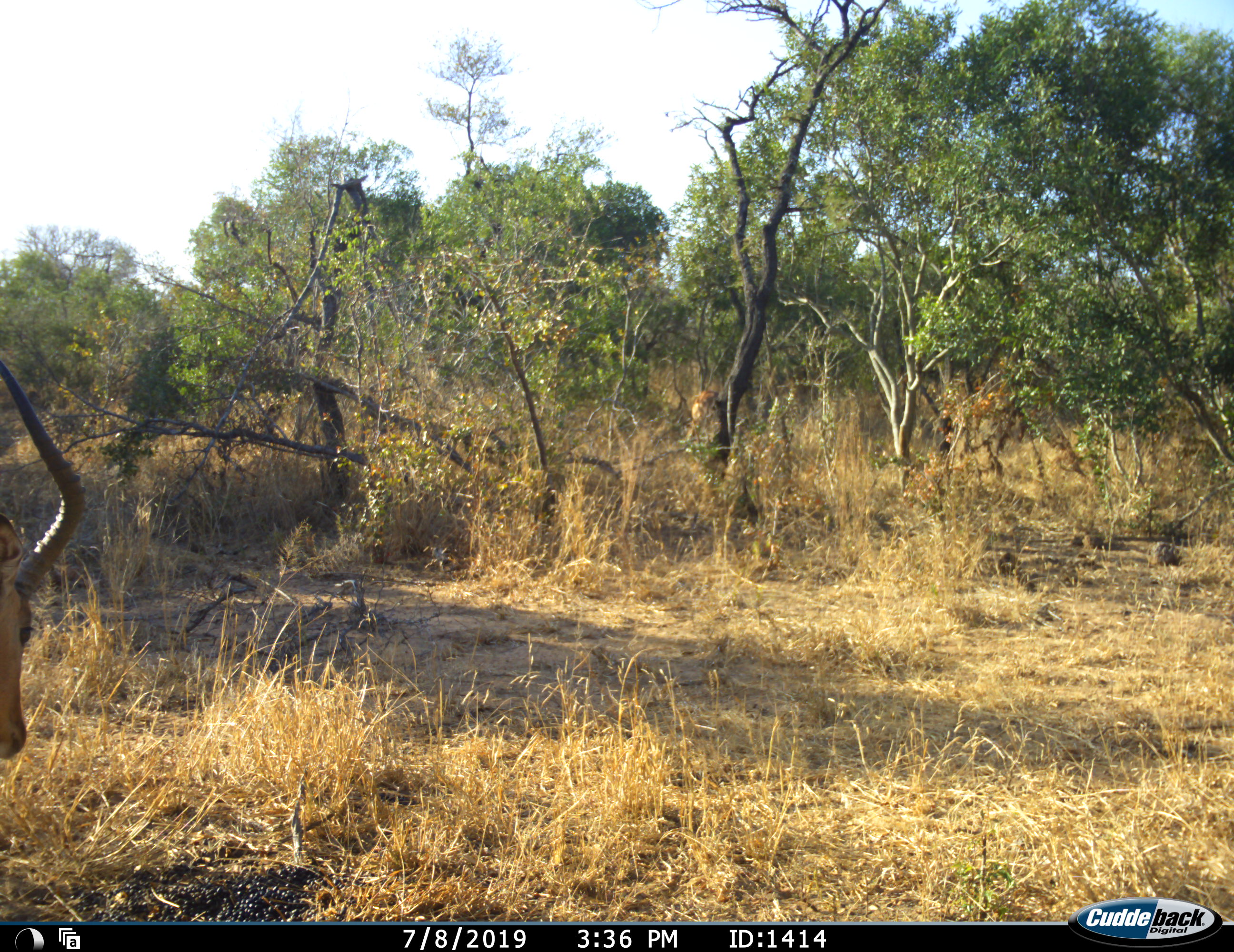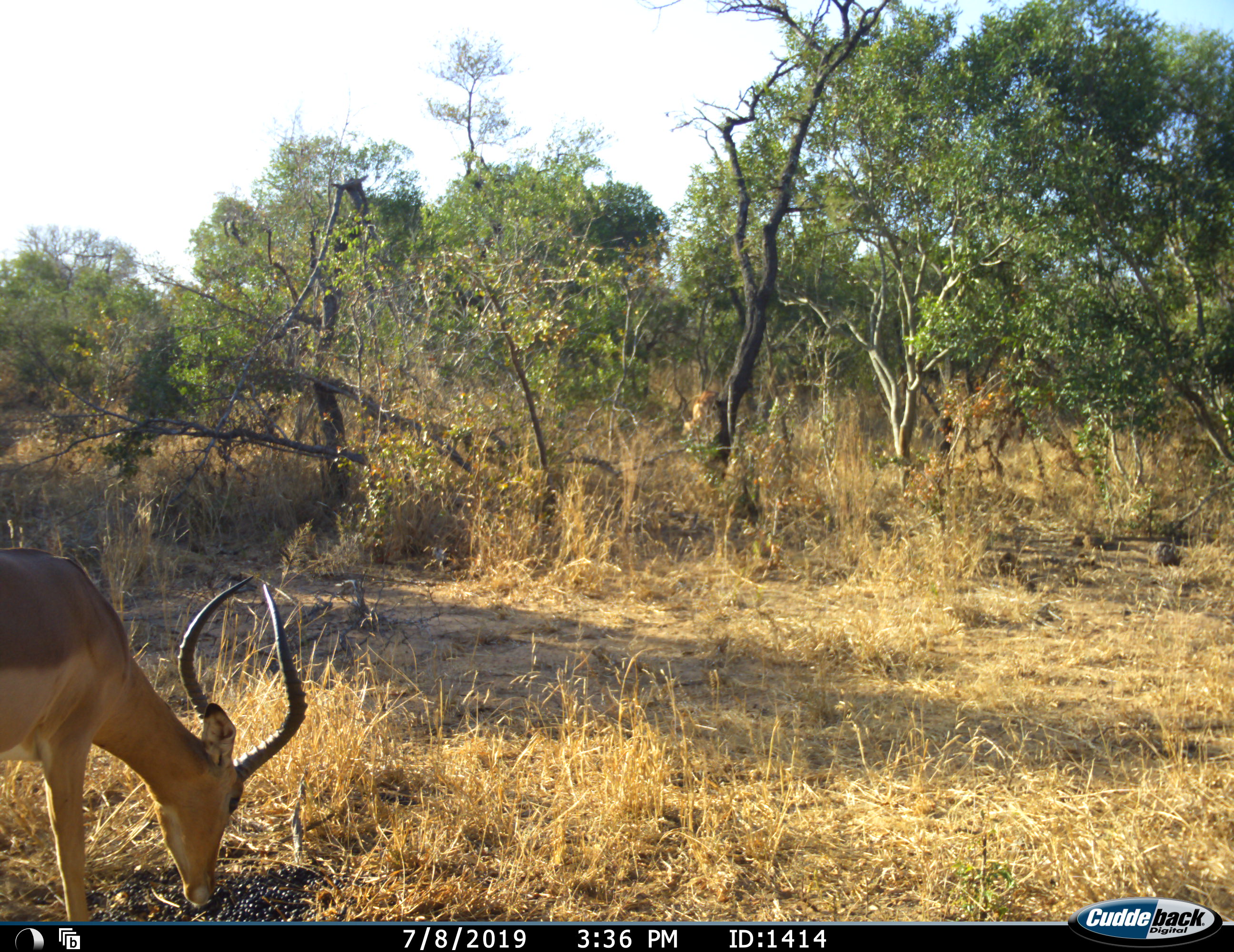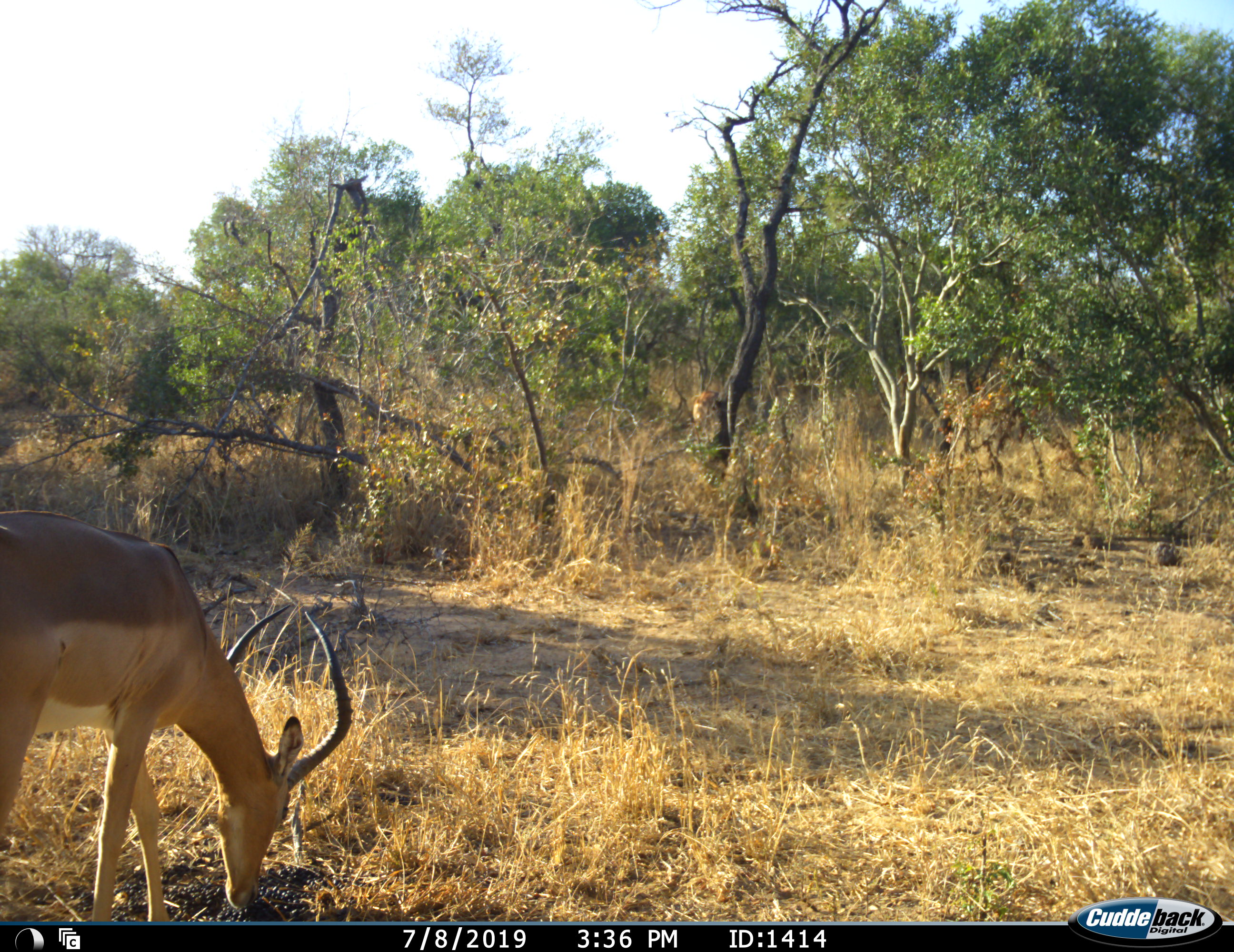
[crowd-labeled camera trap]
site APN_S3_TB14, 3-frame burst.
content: unidentified animal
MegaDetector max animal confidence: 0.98